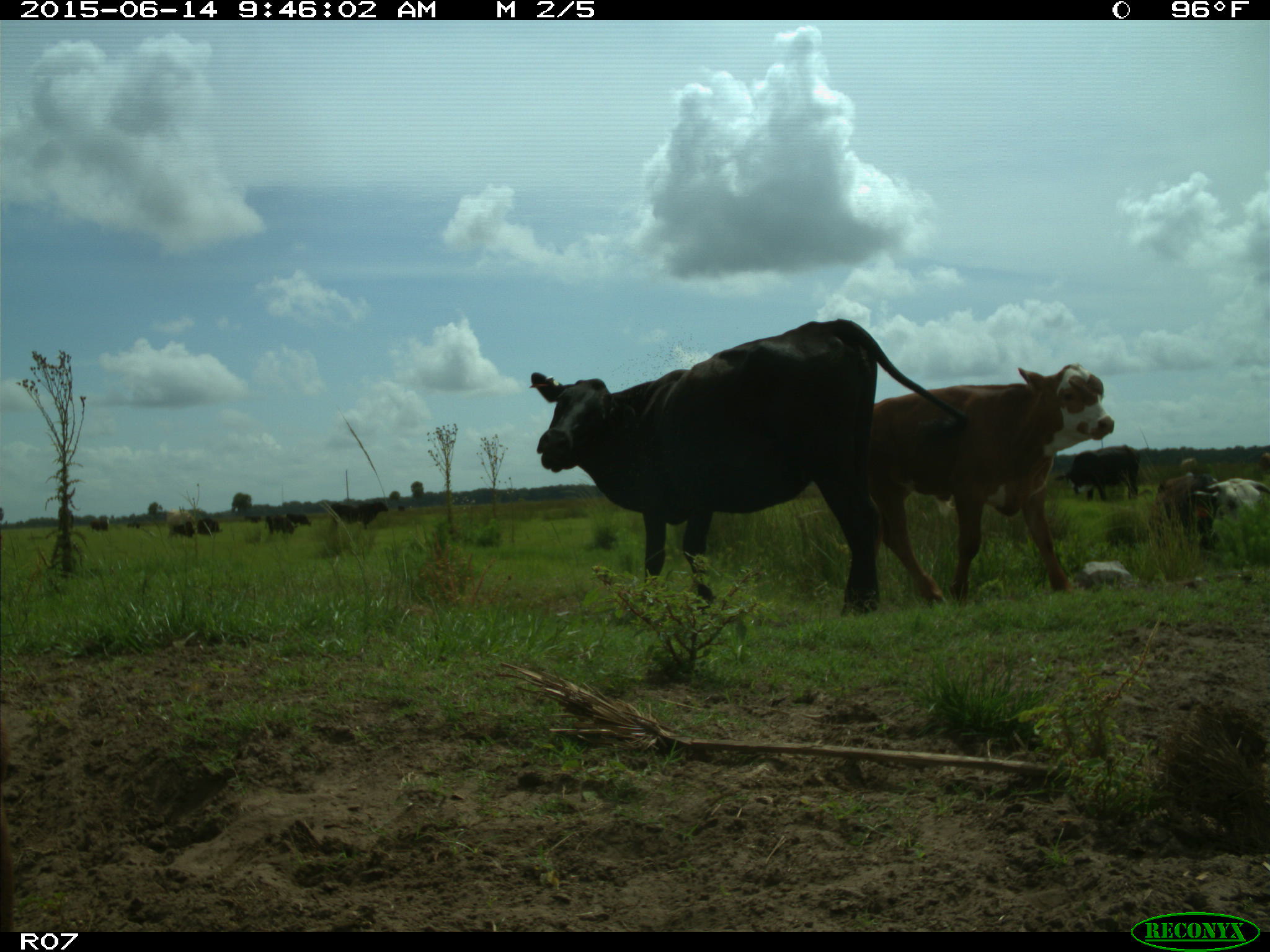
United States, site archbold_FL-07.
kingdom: Animalia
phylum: Chordata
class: Mammalia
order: Artiodactyla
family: Bovidae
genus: Bos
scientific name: Bos taurus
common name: domestic cow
Bos taurus (domestic cow).